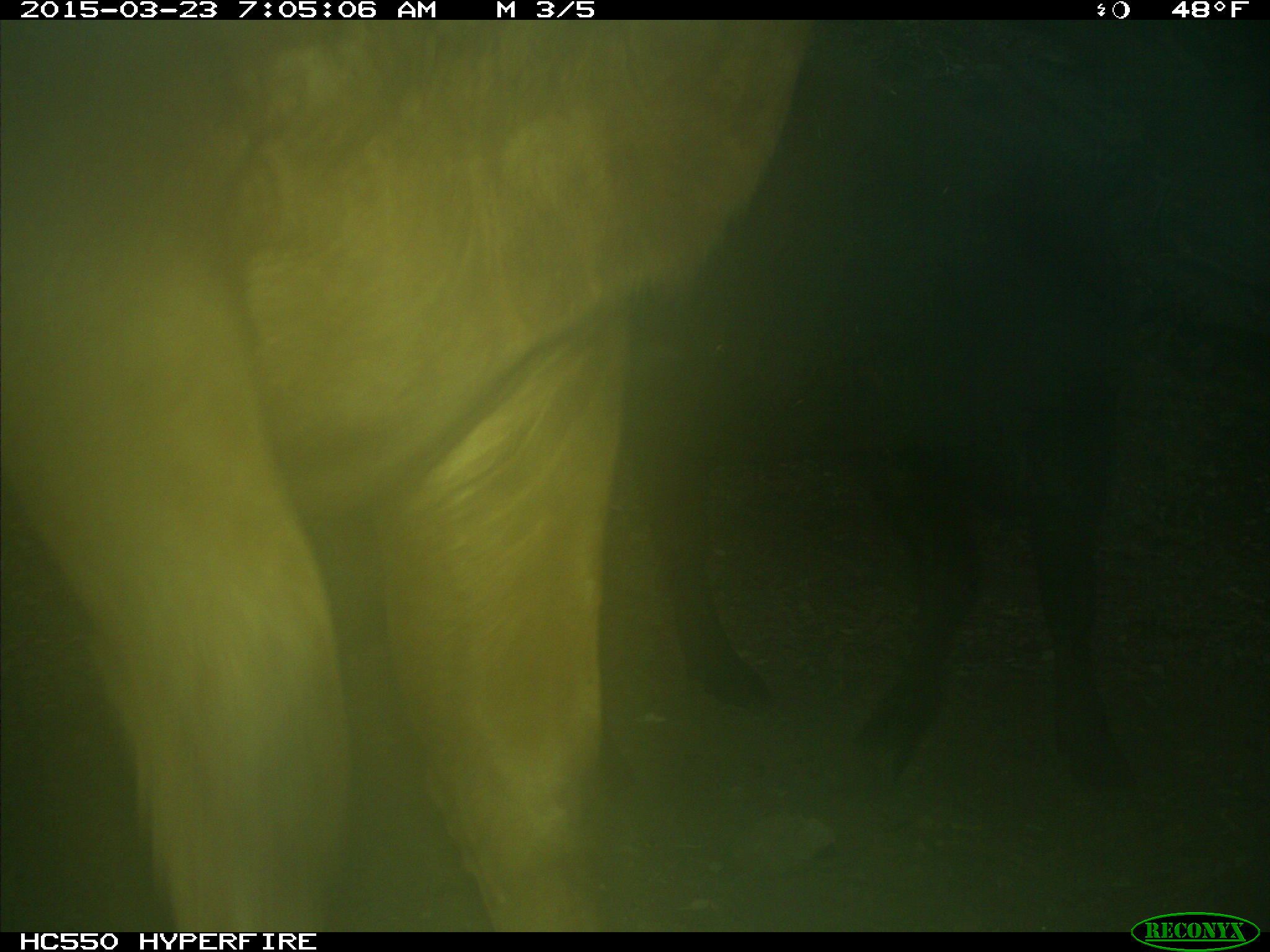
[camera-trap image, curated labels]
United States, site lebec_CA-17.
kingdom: Animalia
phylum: Chordata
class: Mammalia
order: Artiodactyla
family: Bovidae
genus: Bos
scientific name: Bos taurus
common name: domestic cow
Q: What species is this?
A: Bos taurus (domestic cow).